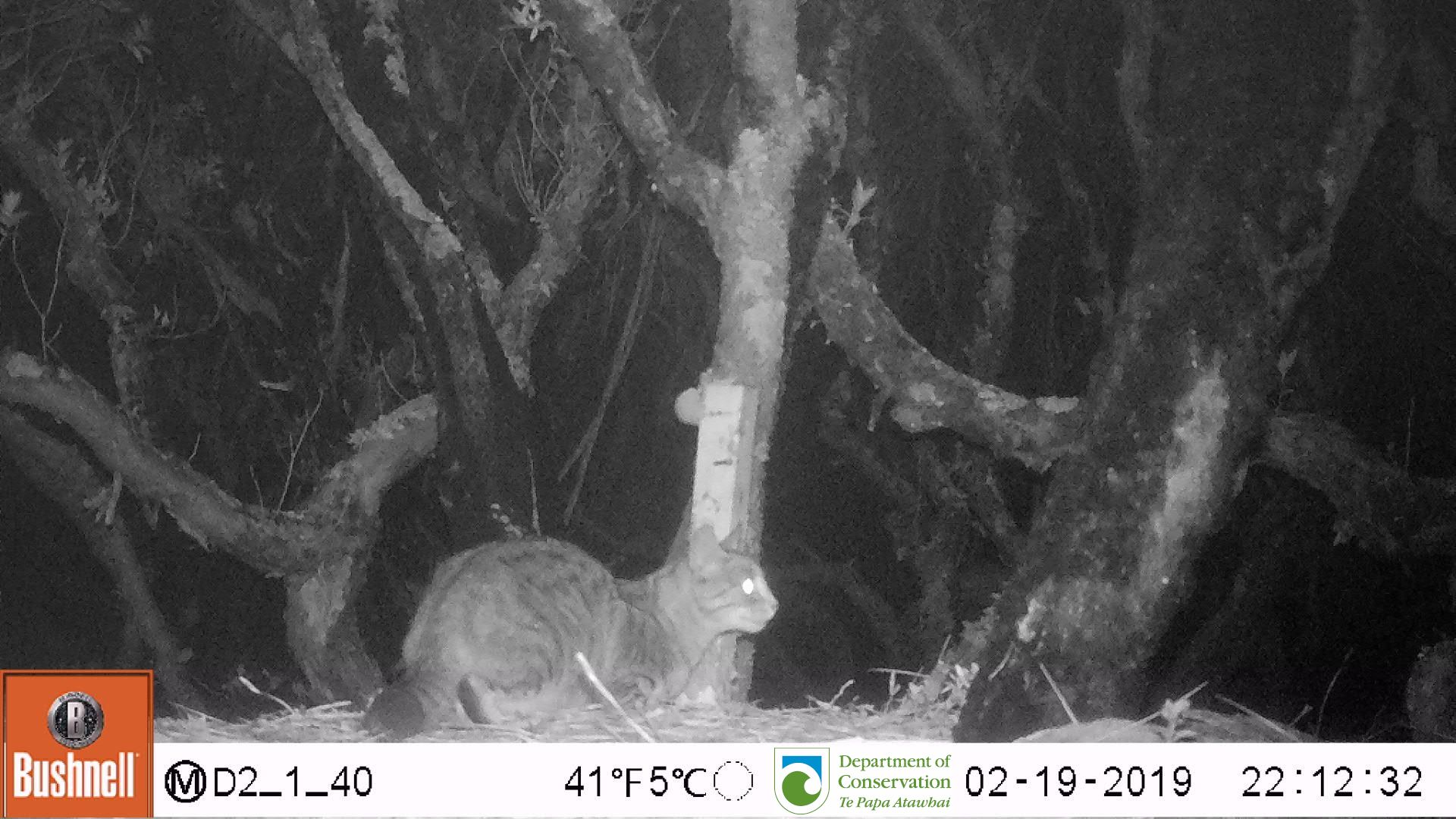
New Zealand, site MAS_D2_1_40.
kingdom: Animalia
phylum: Chordata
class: Mammalia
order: Carnivora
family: Felidae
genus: Felis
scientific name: Felis catus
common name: domestic cat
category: cat